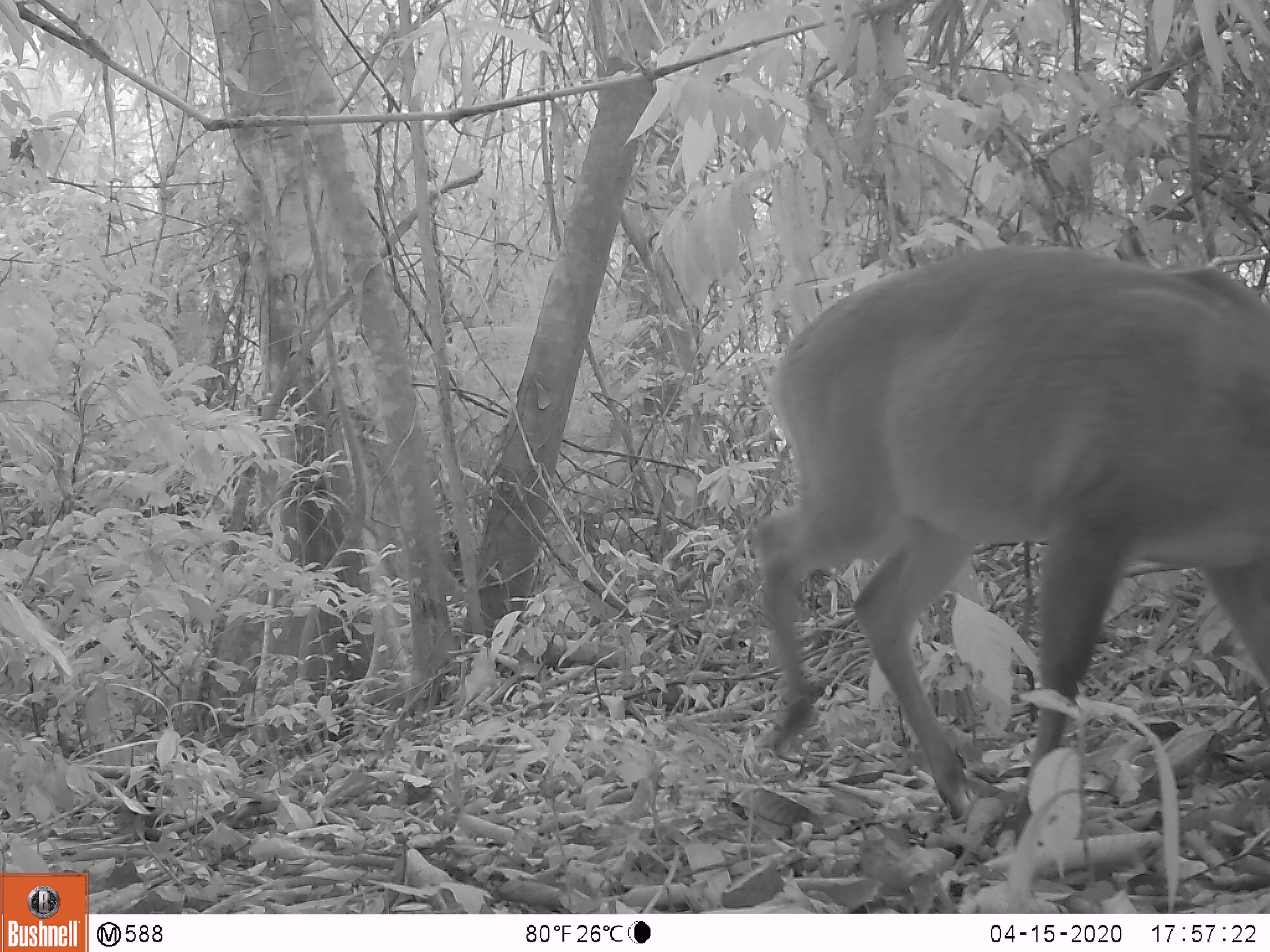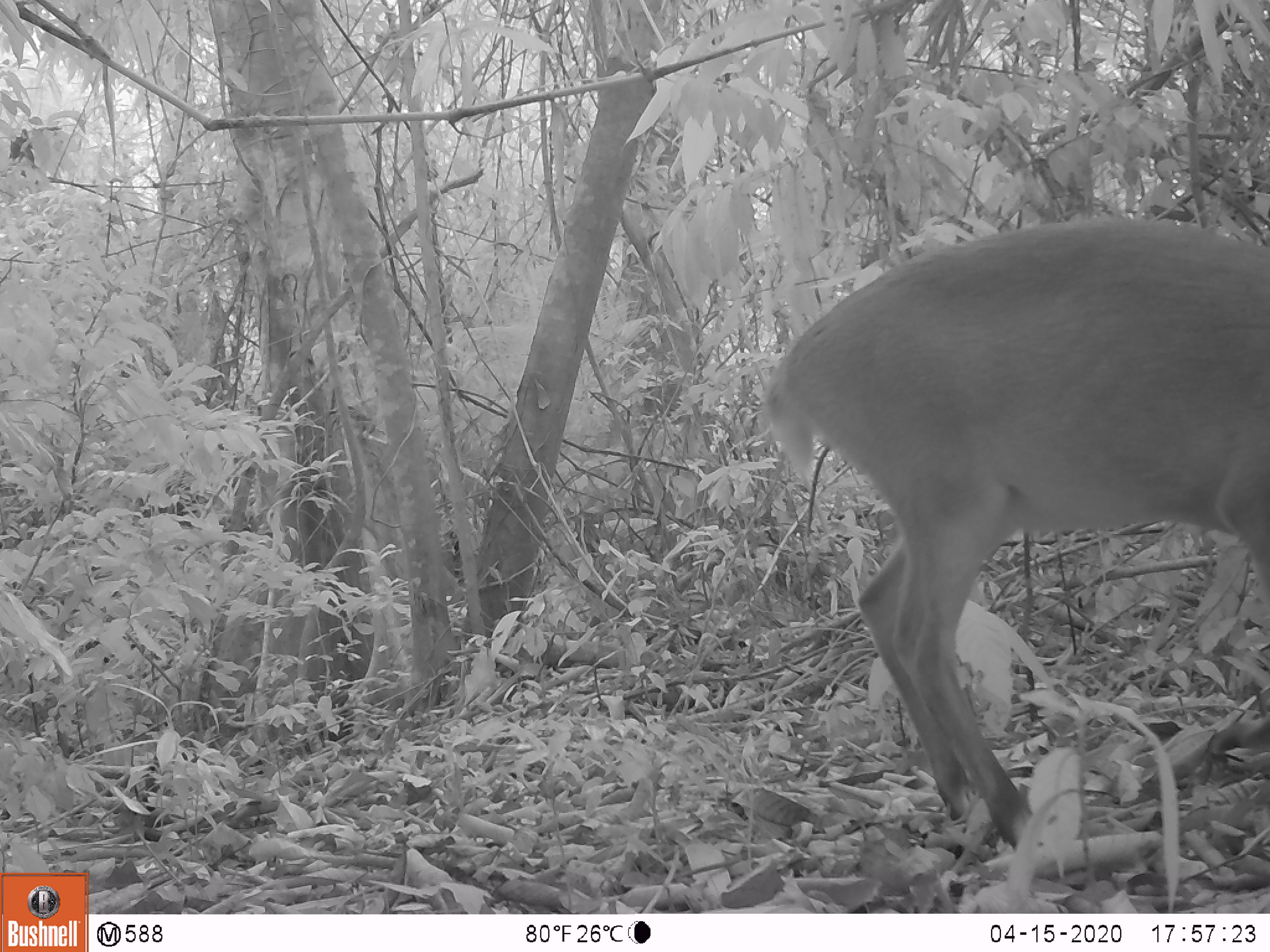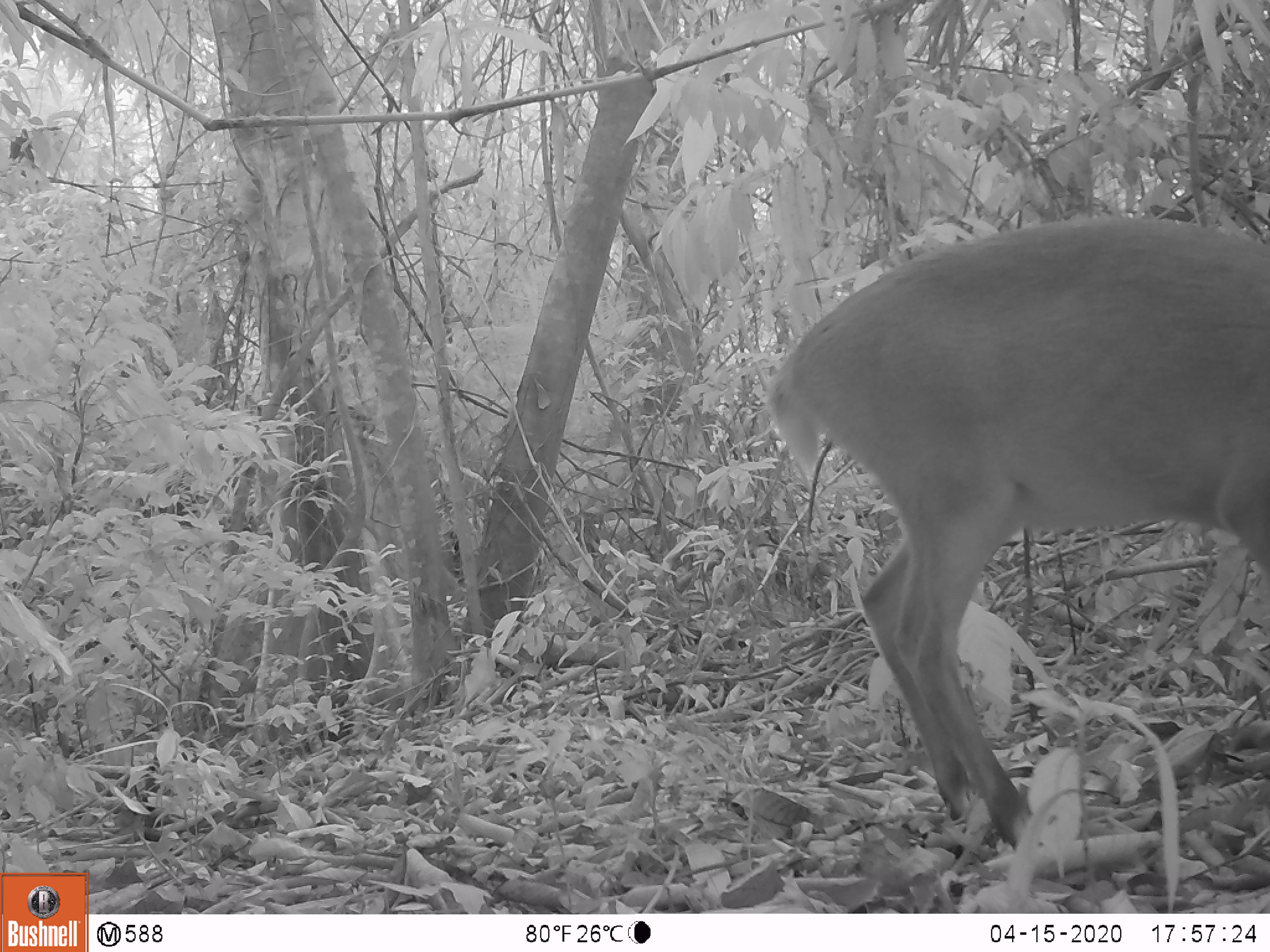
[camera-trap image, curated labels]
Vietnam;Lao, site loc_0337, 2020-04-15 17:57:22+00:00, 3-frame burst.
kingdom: Animalia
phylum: Chordata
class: Mammalia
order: Artiodactyla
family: Cervidae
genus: Muntiacus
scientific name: Muntiacus vuquangensis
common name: large-antlered muntjac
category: large antlered muntjac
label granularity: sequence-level